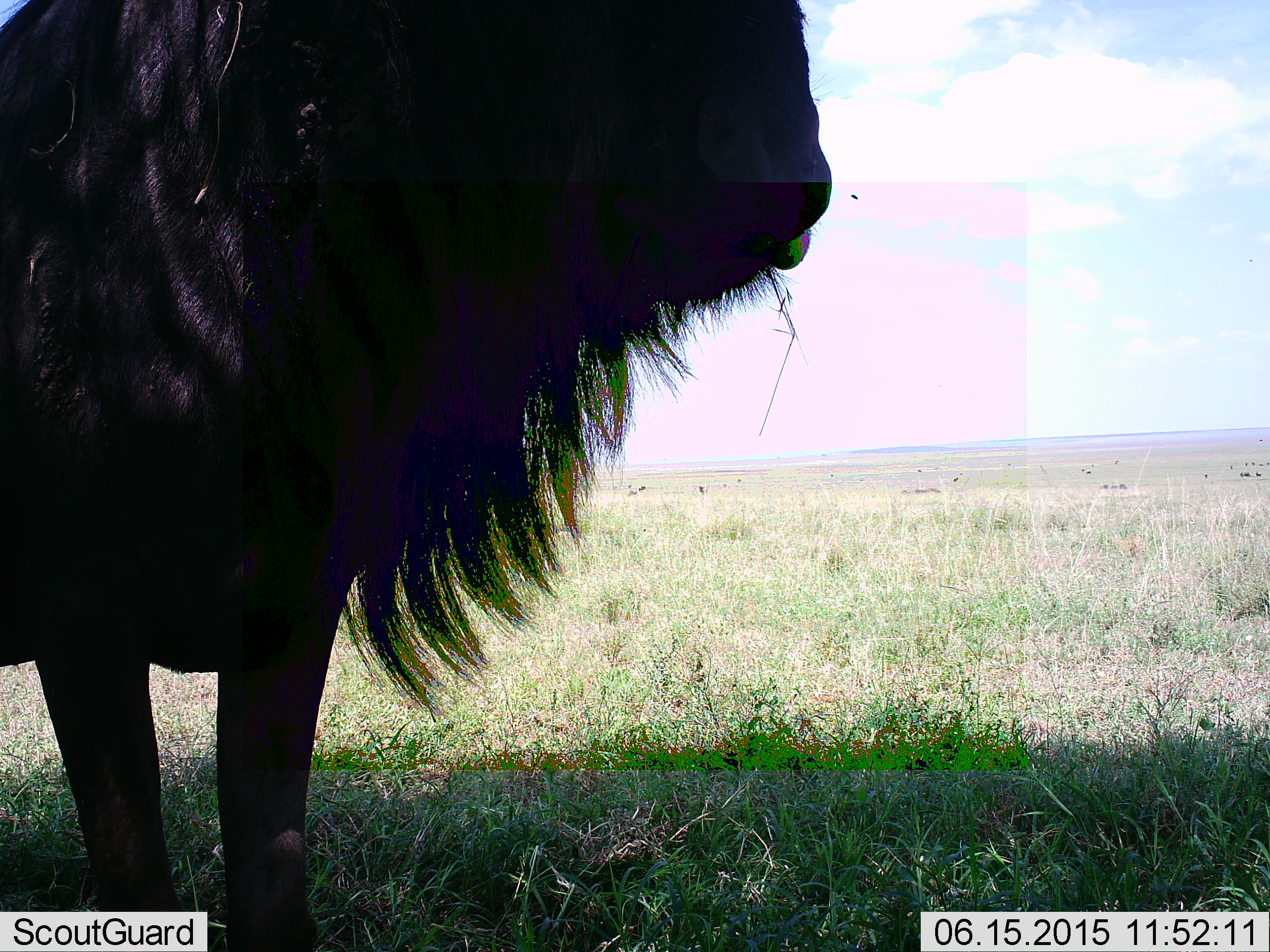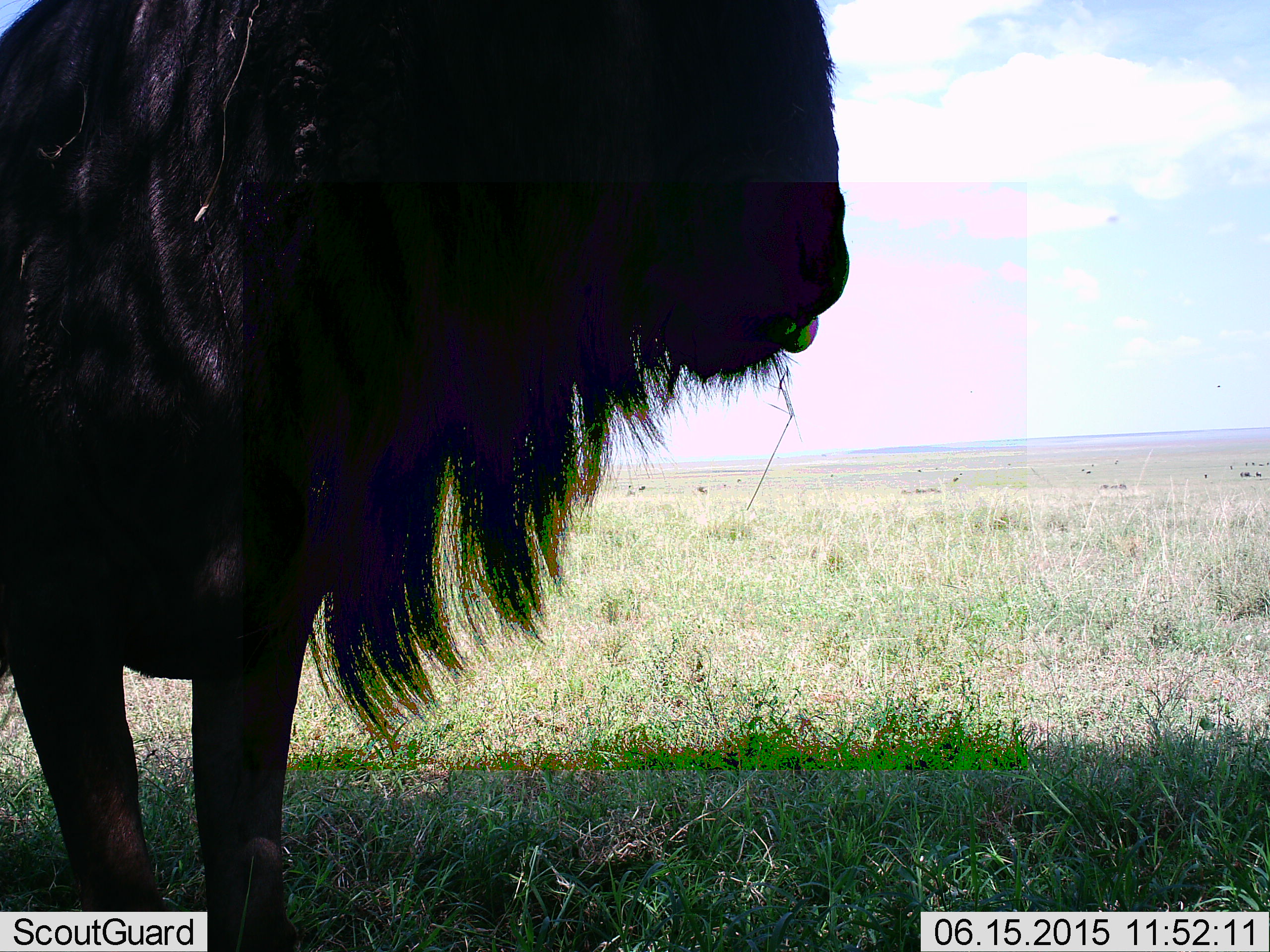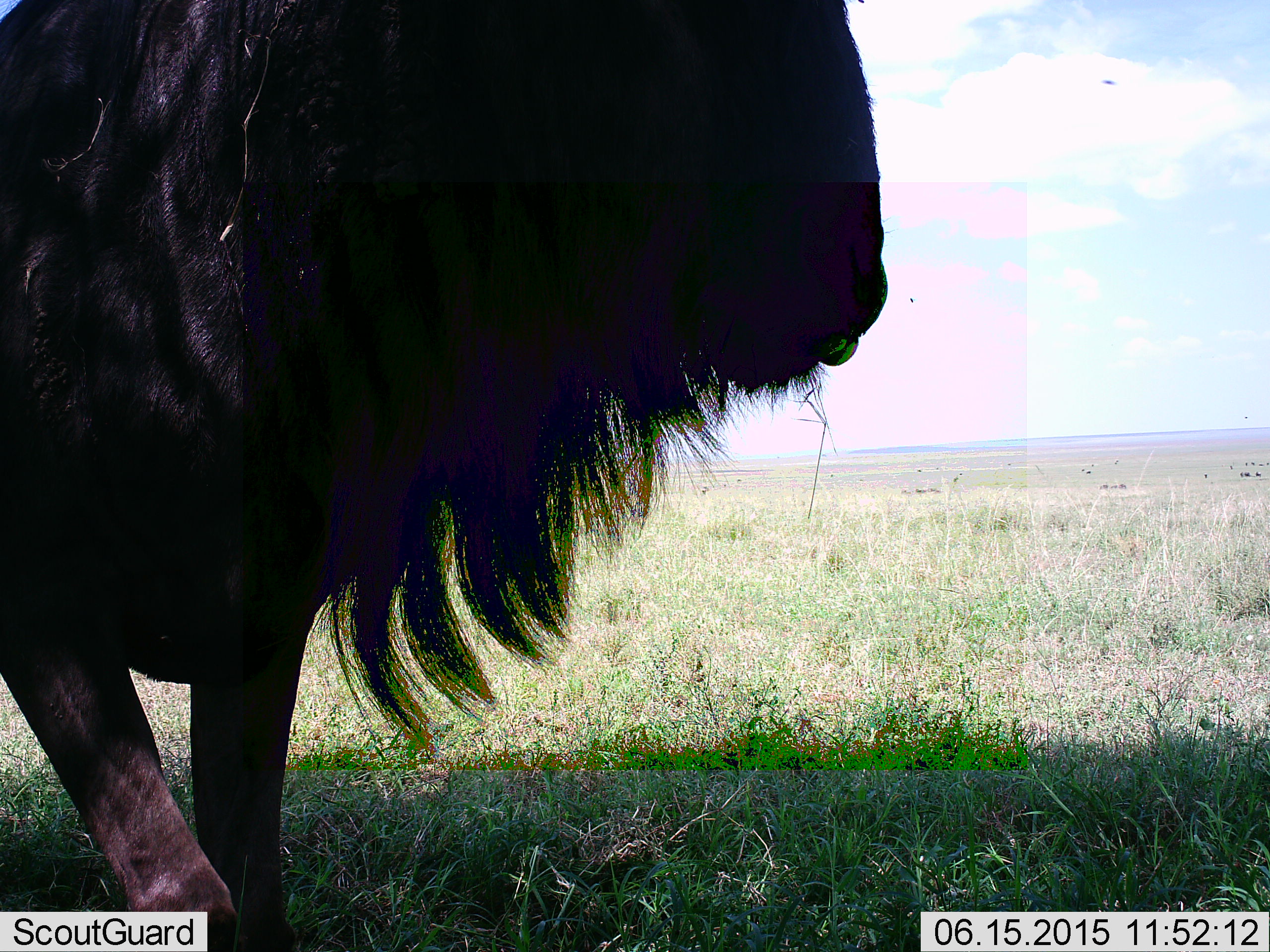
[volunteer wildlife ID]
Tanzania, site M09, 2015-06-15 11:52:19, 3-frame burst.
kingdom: Animalia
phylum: Chordata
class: Mammalia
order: Artiodactyla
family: Bovidae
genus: Connochaetes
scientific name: Connochaetes taurinus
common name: blue wildebeest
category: wildebeest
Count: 1.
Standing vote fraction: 100%.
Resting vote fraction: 0%.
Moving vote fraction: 0%.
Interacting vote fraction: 0%.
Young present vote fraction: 0%.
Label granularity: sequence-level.